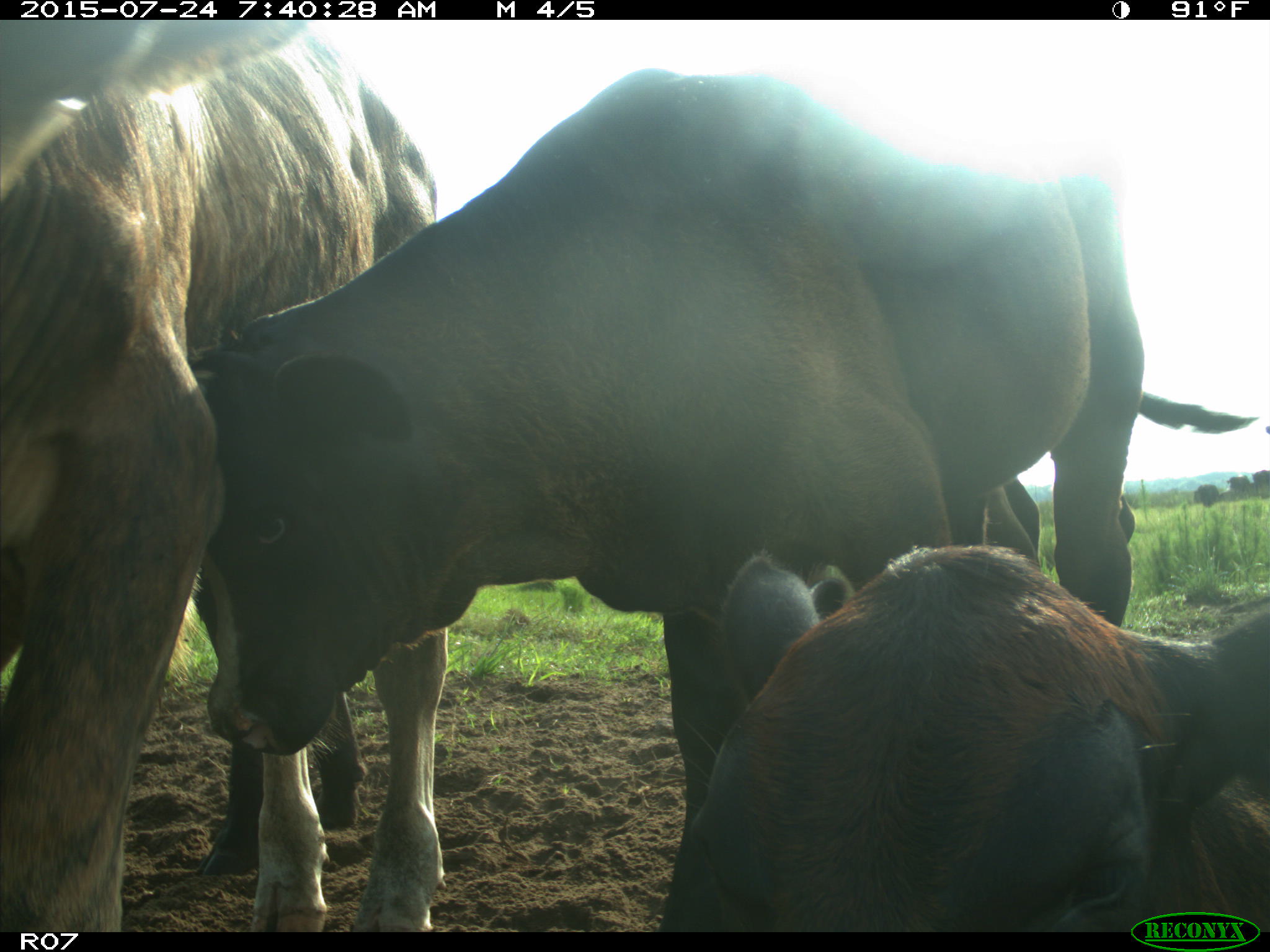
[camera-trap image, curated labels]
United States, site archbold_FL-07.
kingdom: Animalia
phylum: Chordata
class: Mammalia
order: Artiodactyla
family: Bovidae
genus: Bos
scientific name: Bos taurus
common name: domestic cow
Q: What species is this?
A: Bos taurus (domestic cow).